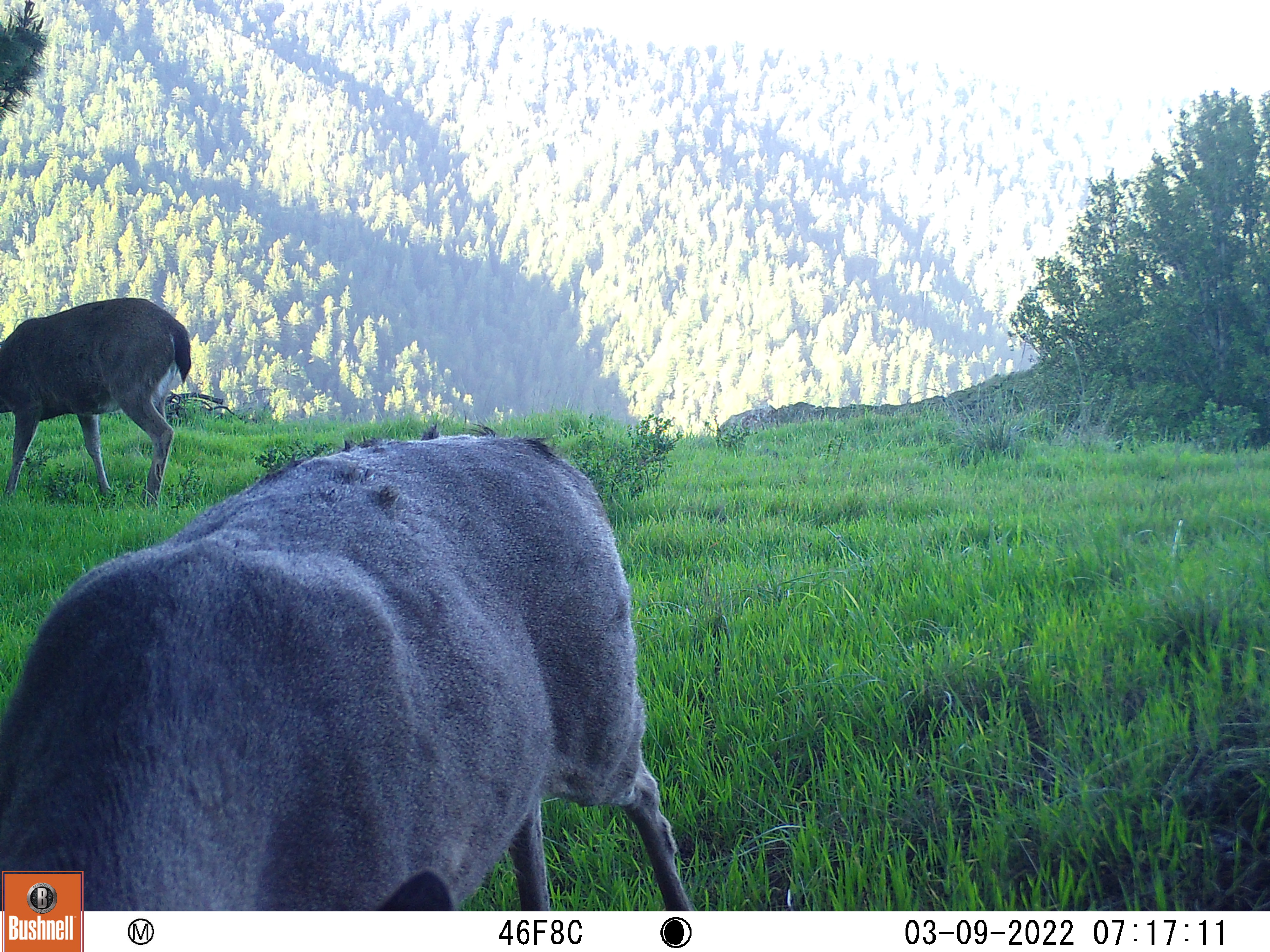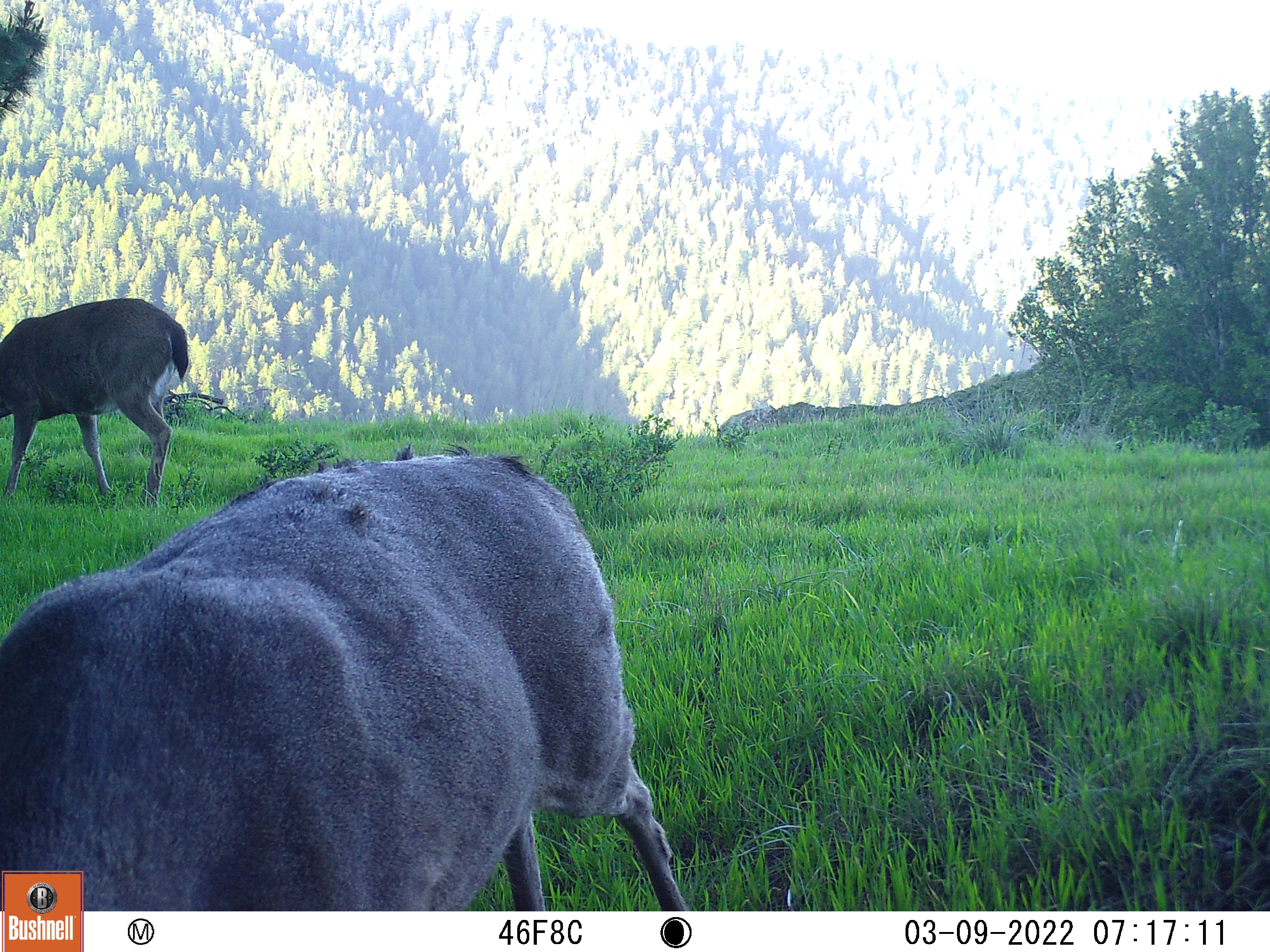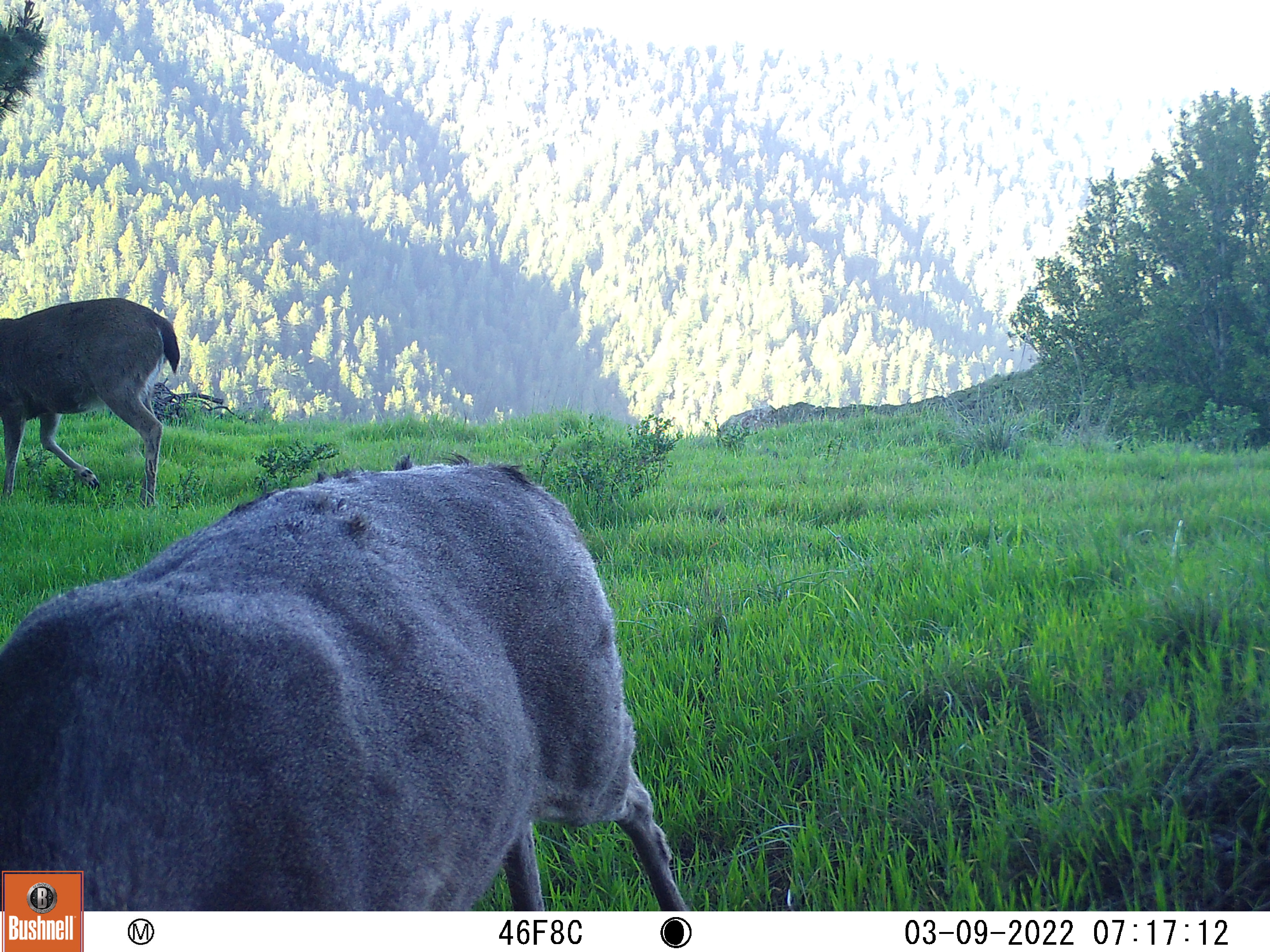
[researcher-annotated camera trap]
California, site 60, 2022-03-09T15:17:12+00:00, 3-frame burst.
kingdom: Animalia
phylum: Chordata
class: Mammalia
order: Artiodactyla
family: Cervidae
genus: Odocoileus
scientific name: Odocoileus hemionus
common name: mule deer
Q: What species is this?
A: Mule deer (Odocoileus hemionus).